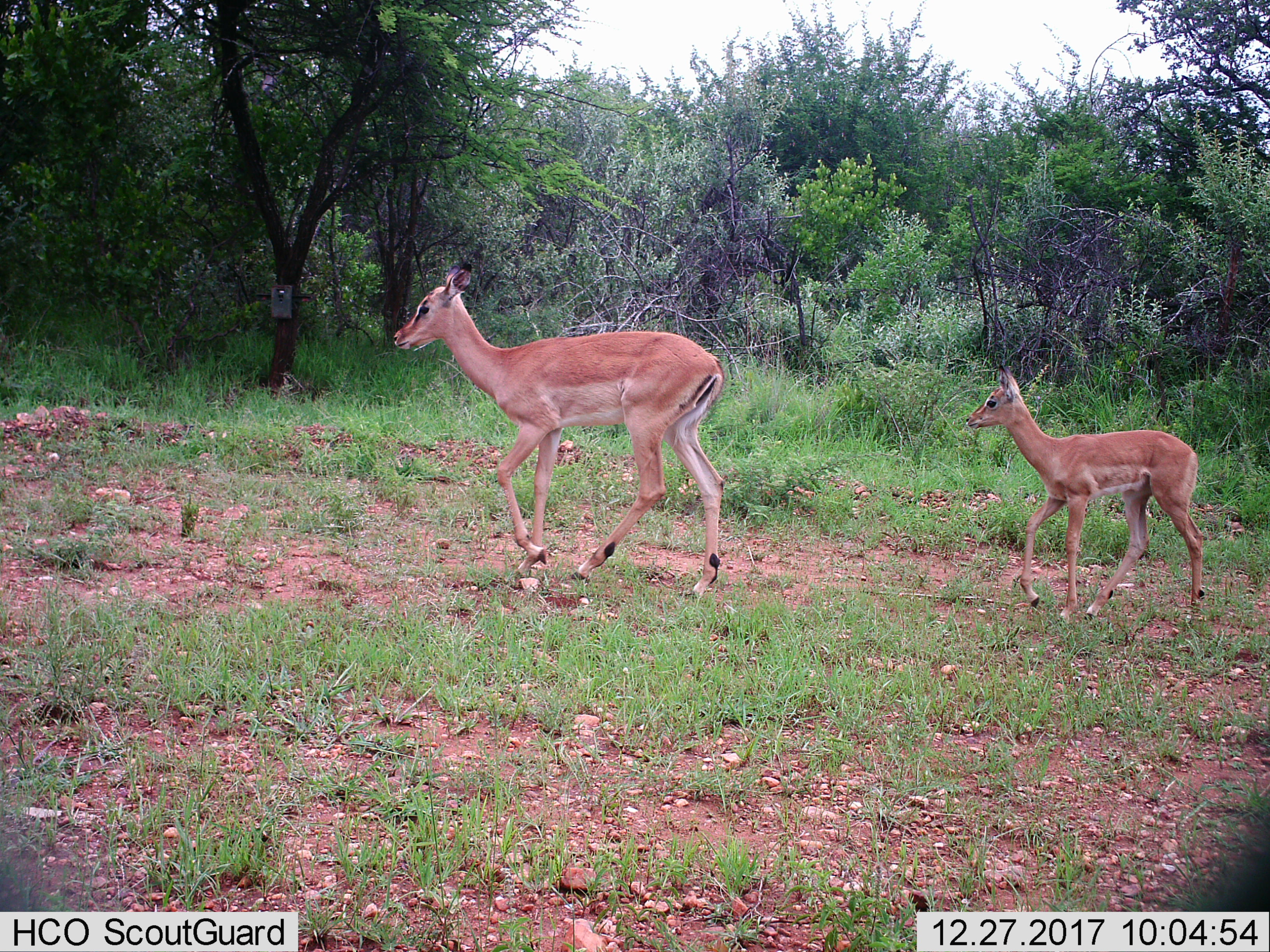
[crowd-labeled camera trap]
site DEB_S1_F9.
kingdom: Animalia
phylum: Chordata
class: Mammalia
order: Artiodactyla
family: Bovidae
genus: Aepyceros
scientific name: Aepyceros melampus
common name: impala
Impala (Aepyceros melampus), count 2. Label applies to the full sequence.